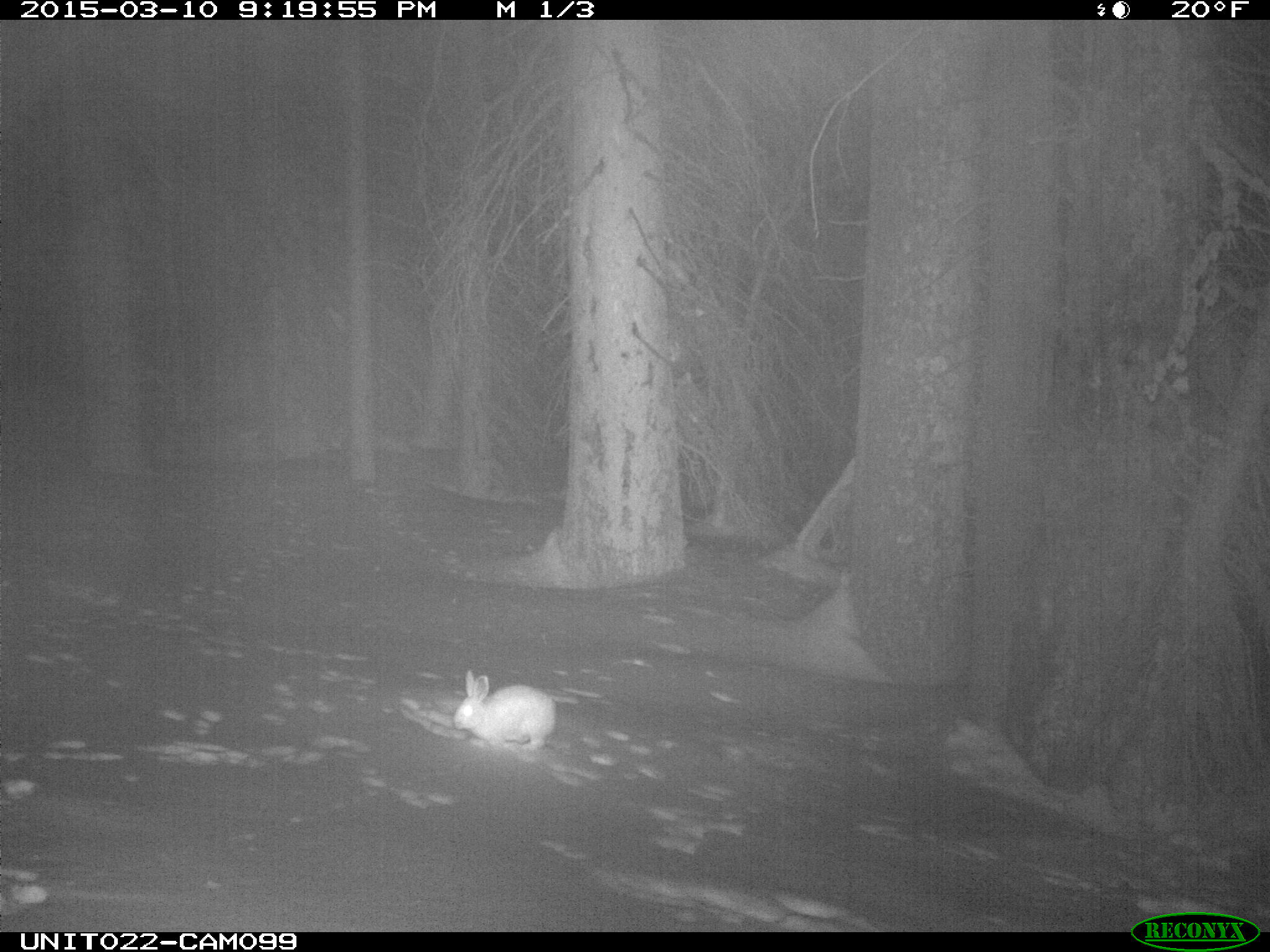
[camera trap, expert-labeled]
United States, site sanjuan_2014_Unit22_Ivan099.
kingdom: Animalia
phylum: Chordata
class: Mammalia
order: Lagomorpha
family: Leporidae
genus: Lepus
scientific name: Lepus americanus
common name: snowshoe hare